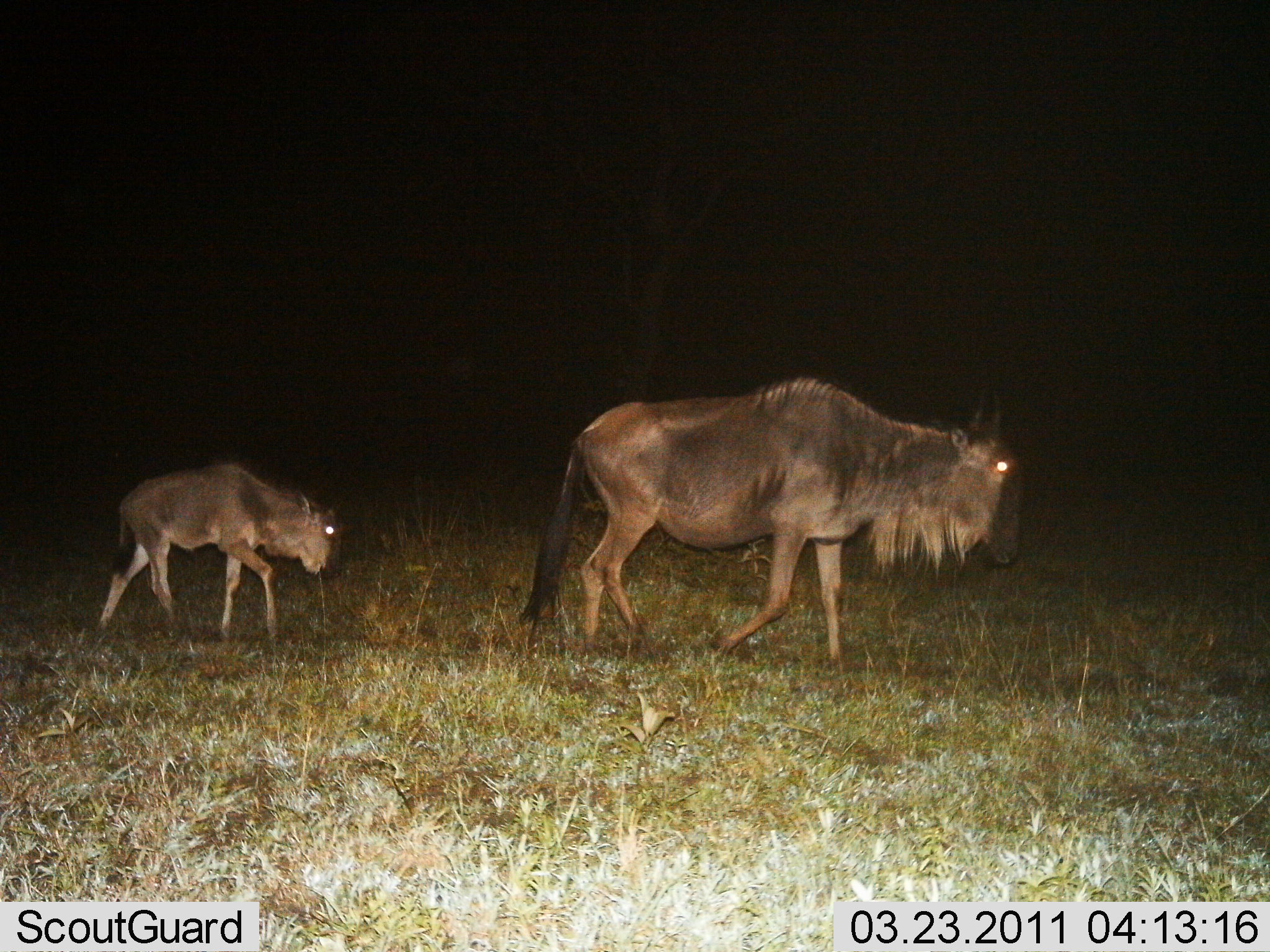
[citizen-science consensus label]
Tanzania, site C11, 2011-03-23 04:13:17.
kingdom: Animalia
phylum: Chordata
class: Mammalia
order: Artiodactyla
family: Bovidae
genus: Connochaetes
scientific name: Connochaetes taurinus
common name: blue wildebeest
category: wildebeest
Wildebeest (blue wildebeest) (Connochaetes taurinus), count 2. Behavior (volunteer vote fractions): standing 7%, resting 0%, moving 100%, interacting 0%. Young present (vote fraction): 100%. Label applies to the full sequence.